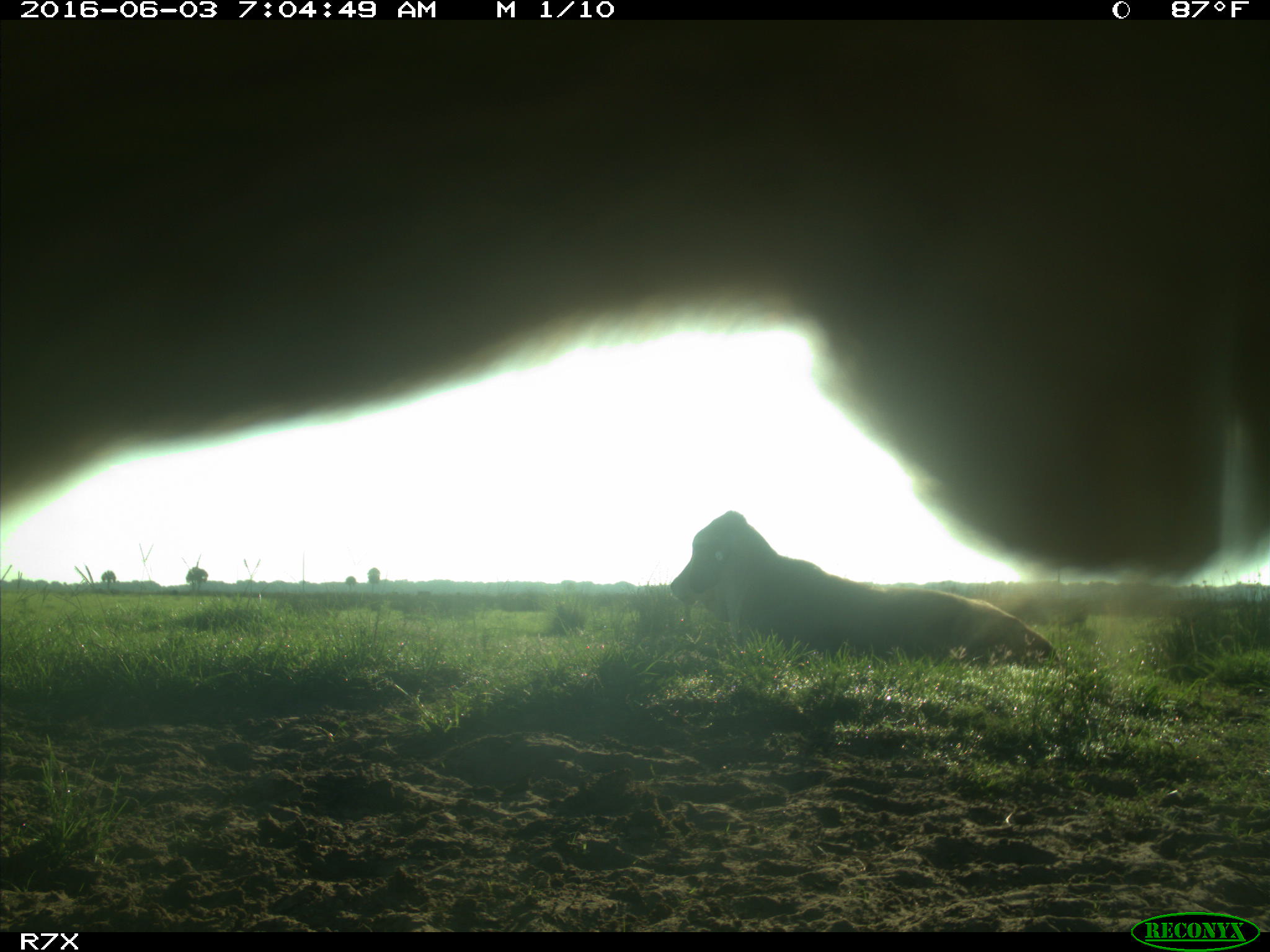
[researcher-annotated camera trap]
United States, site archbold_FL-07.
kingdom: Animalia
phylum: Chordata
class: Mammalia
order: Artiodactyla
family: Bovidae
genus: Bos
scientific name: Bos taurus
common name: domestic cow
Bos taurus (domestic cow).